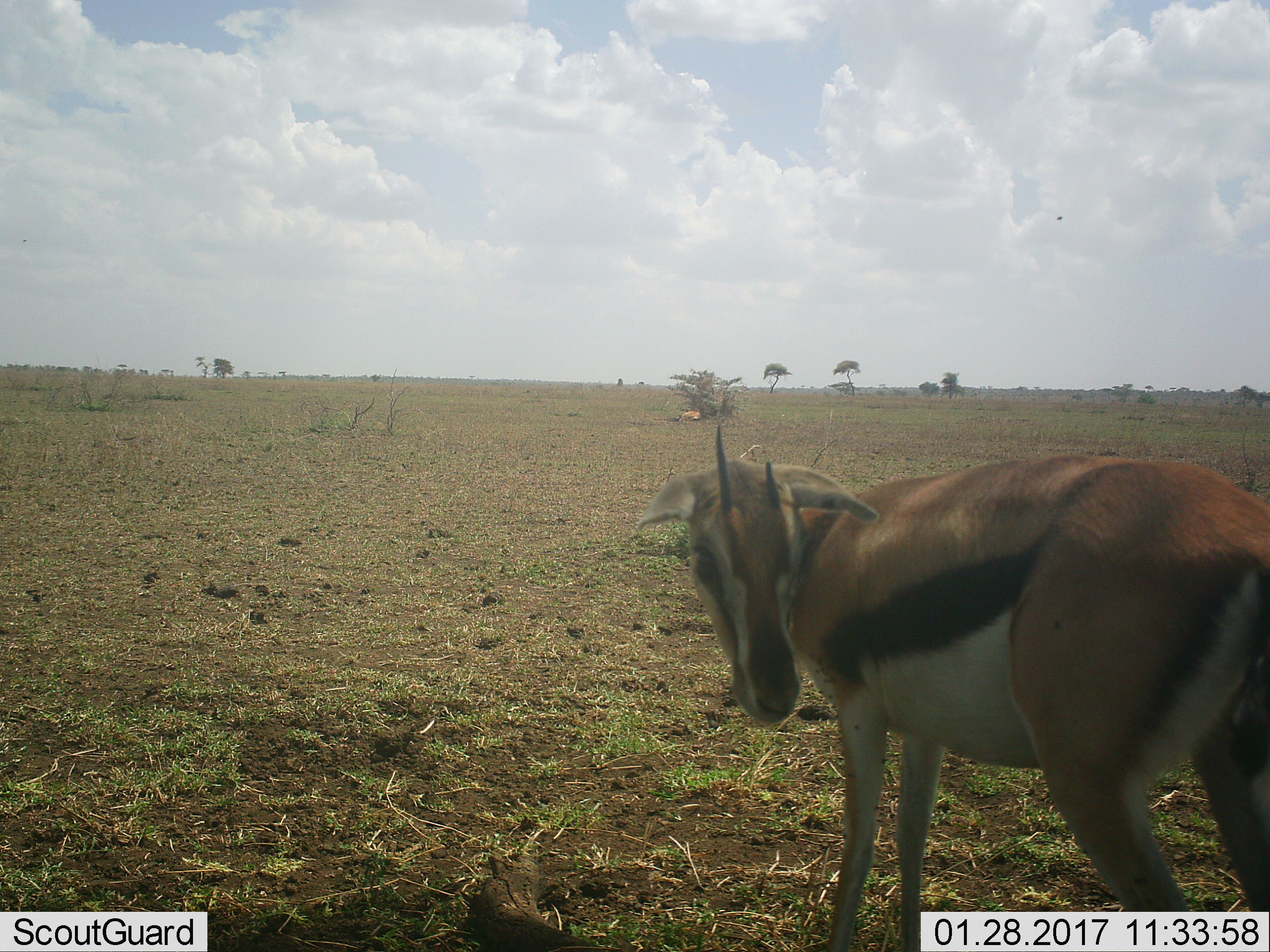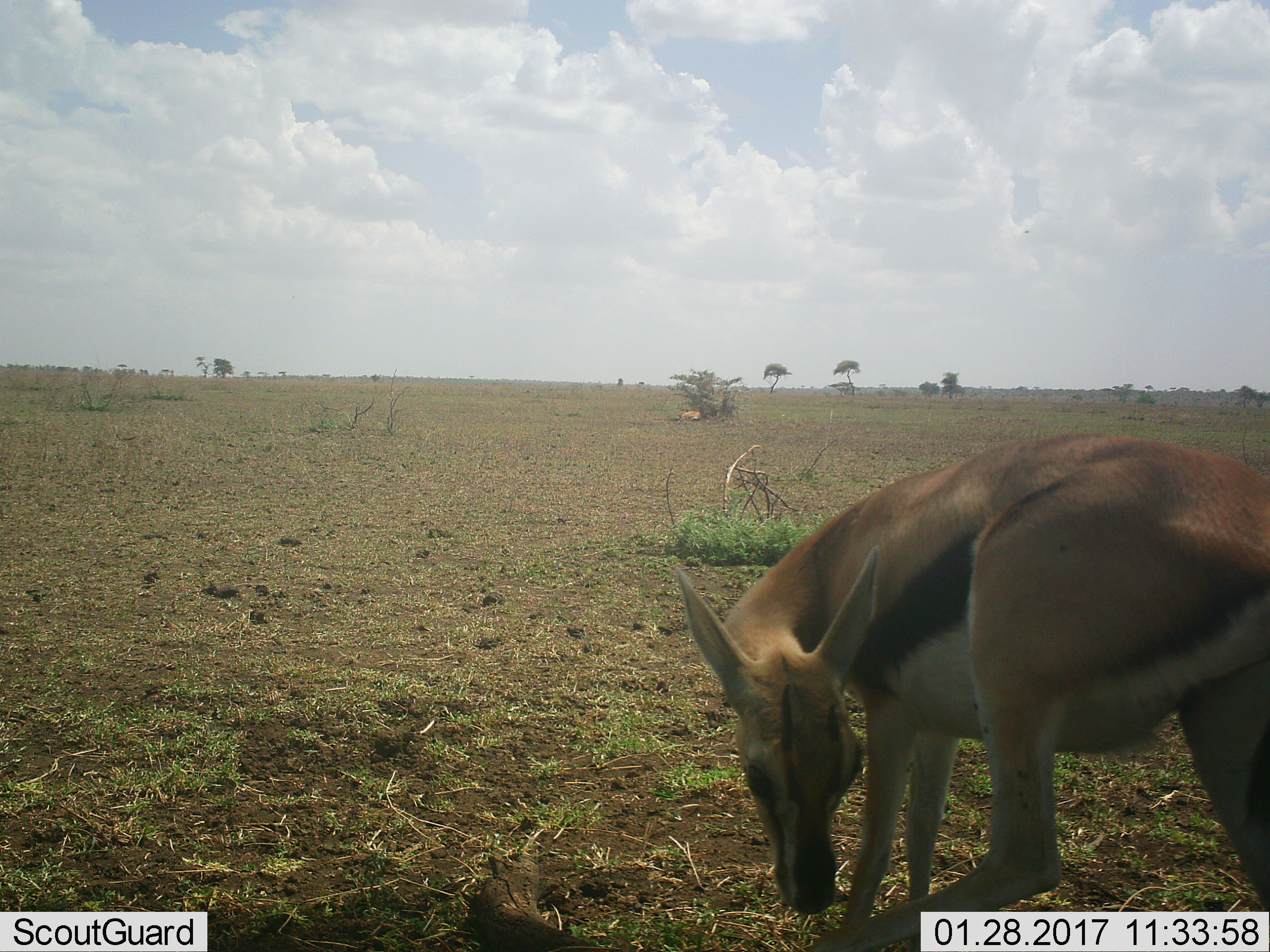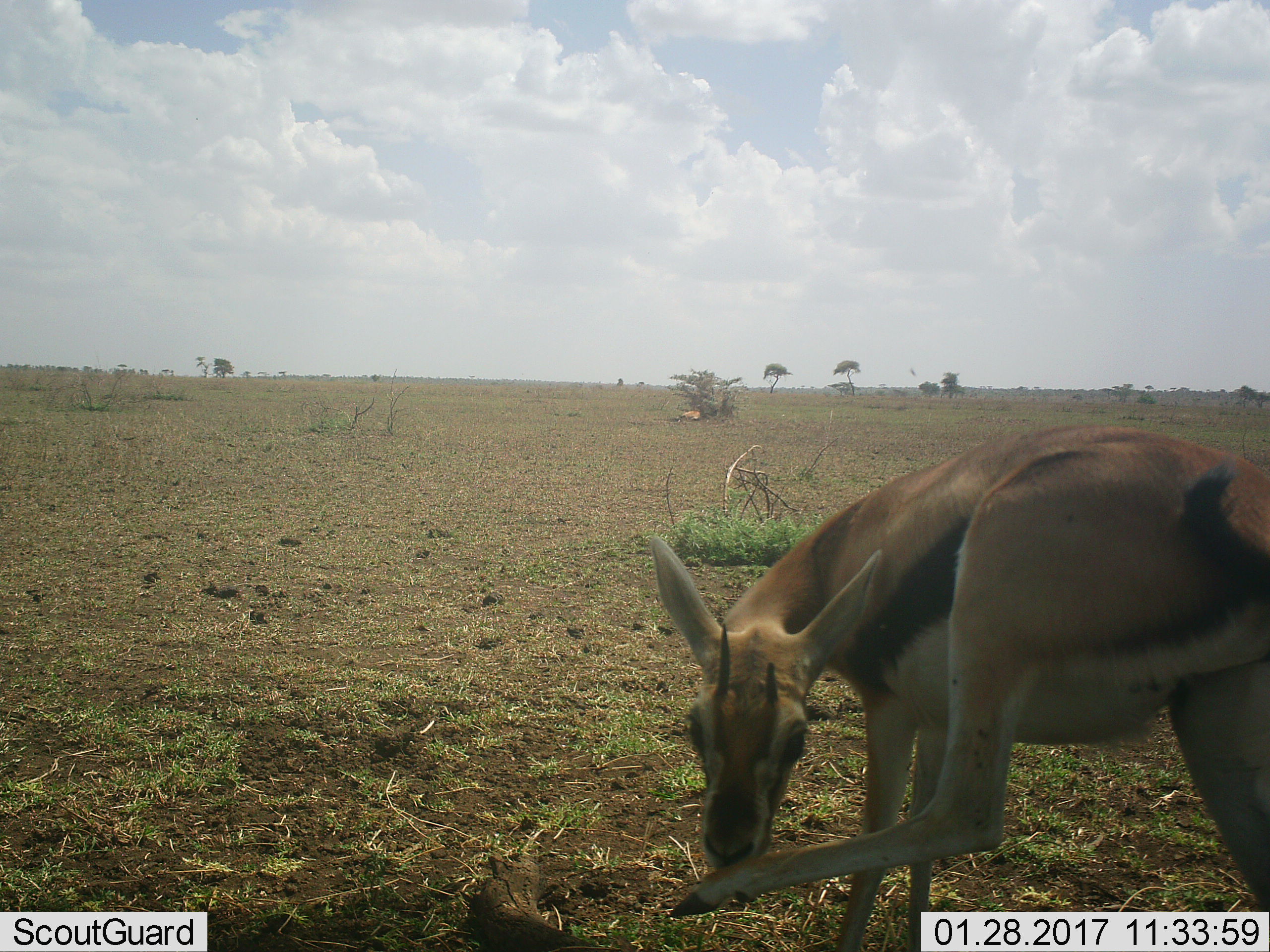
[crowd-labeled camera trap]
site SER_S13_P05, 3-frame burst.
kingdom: Animalia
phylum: Chordata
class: Mammalia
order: Artiodactyla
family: Bovidae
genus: Eudorcas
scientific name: Eudorcas thomsonii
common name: thomson's gazelle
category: gazellethomsons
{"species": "gazellethomsons (thomson's gazelle) (Eudorcas thomsonii)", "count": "1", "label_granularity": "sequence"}